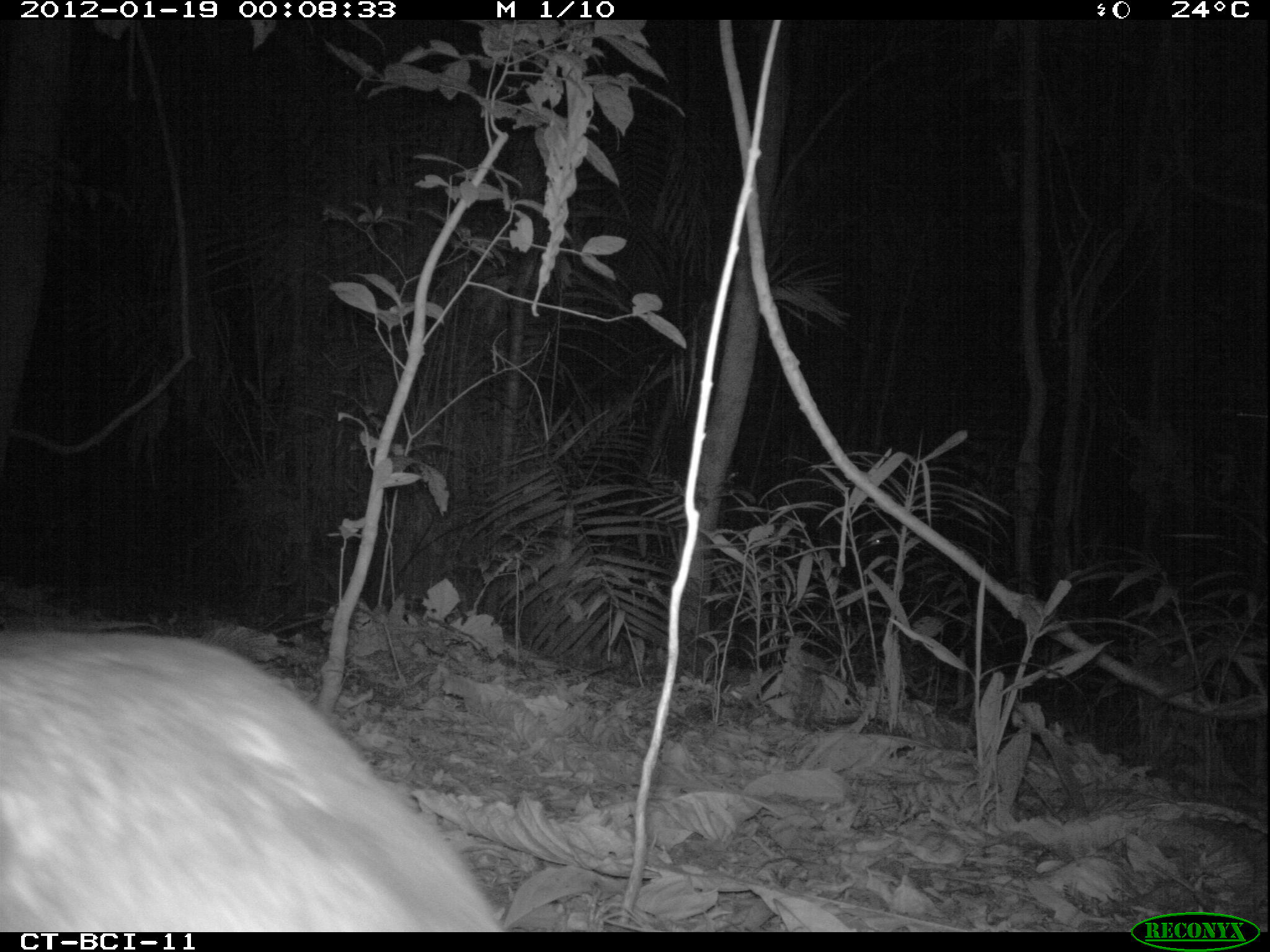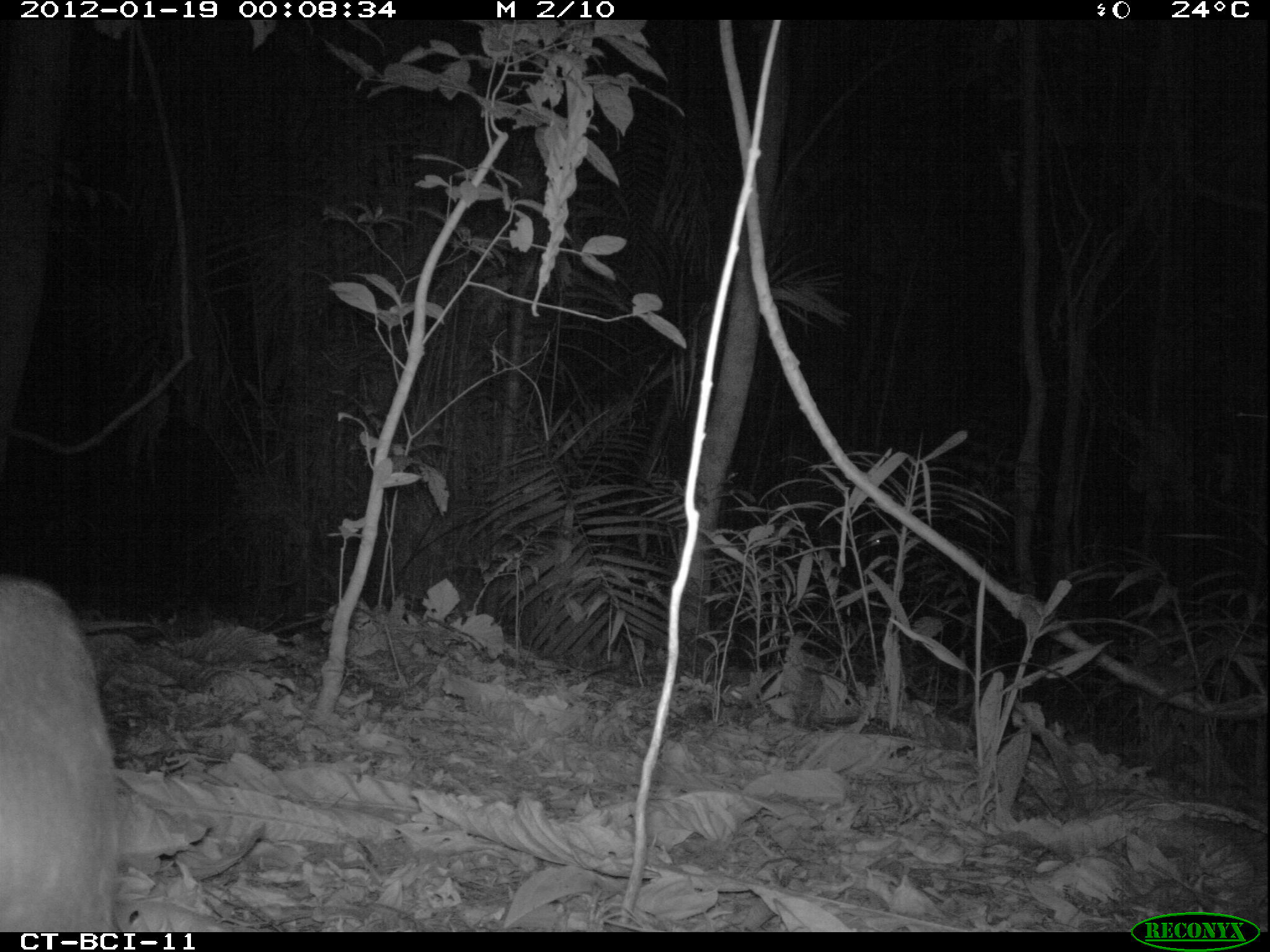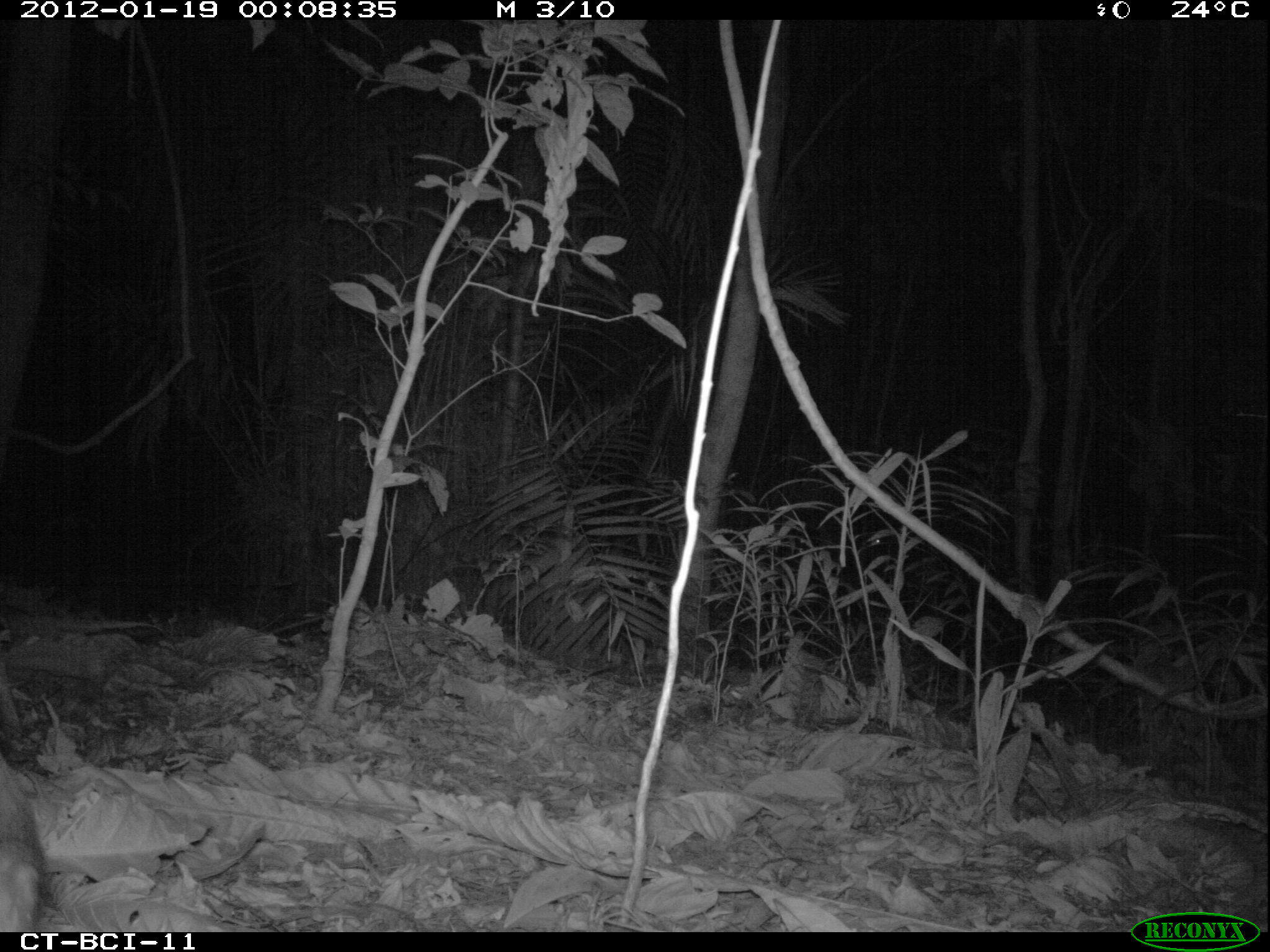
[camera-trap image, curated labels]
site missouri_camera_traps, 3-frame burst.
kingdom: Animalia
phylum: Chordata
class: Mammalia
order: Rodentia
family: Cuniculidae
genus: Cuniculus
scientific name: Cuniculus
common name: paca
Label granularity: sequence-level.